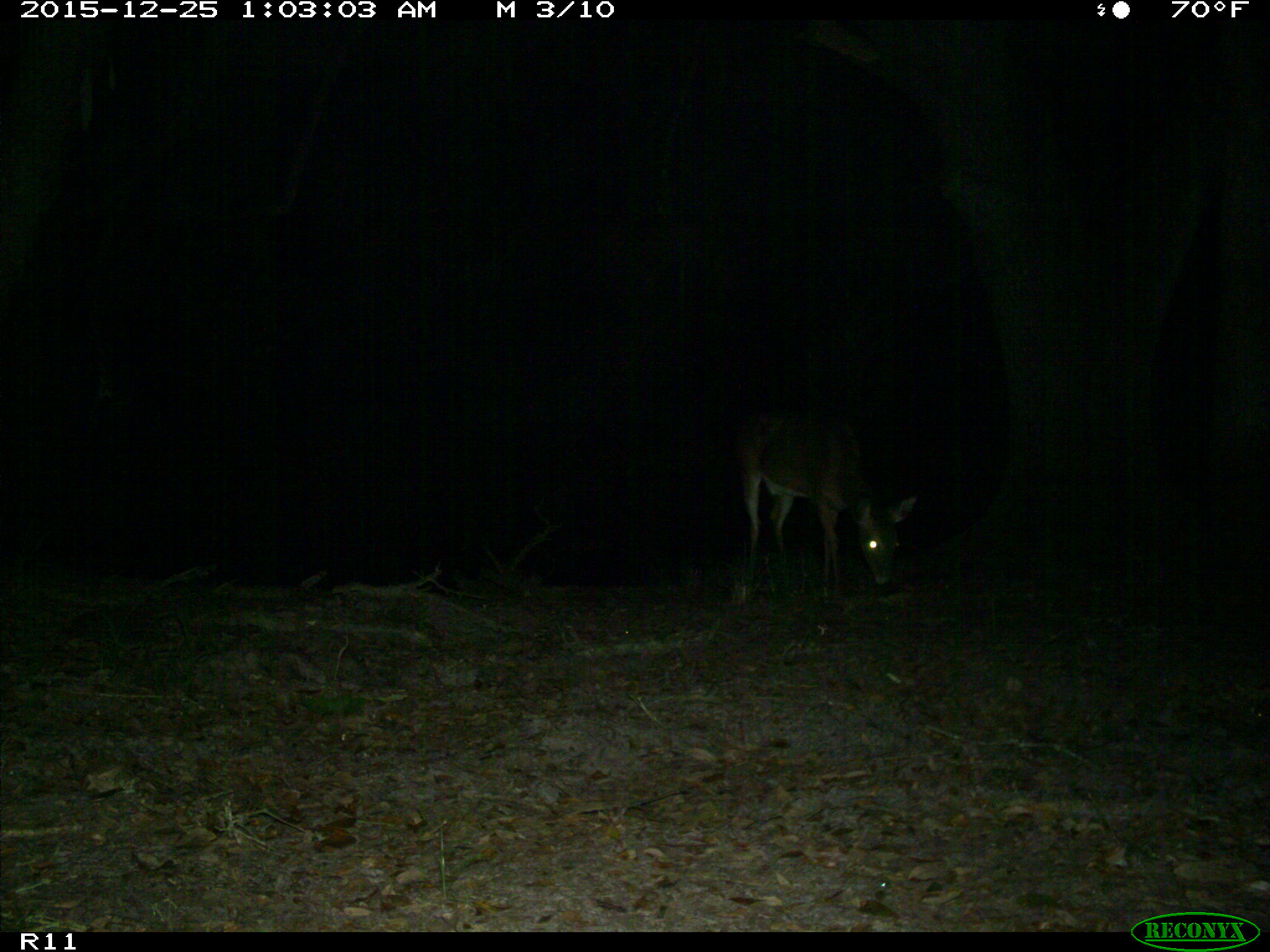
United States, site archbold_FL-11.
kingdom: Animalia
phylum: Chordata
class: Mammalia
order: Artiodactyla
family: Cervidae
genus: Odocoileus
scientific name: Odocoileus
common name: deer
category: unidentified deer